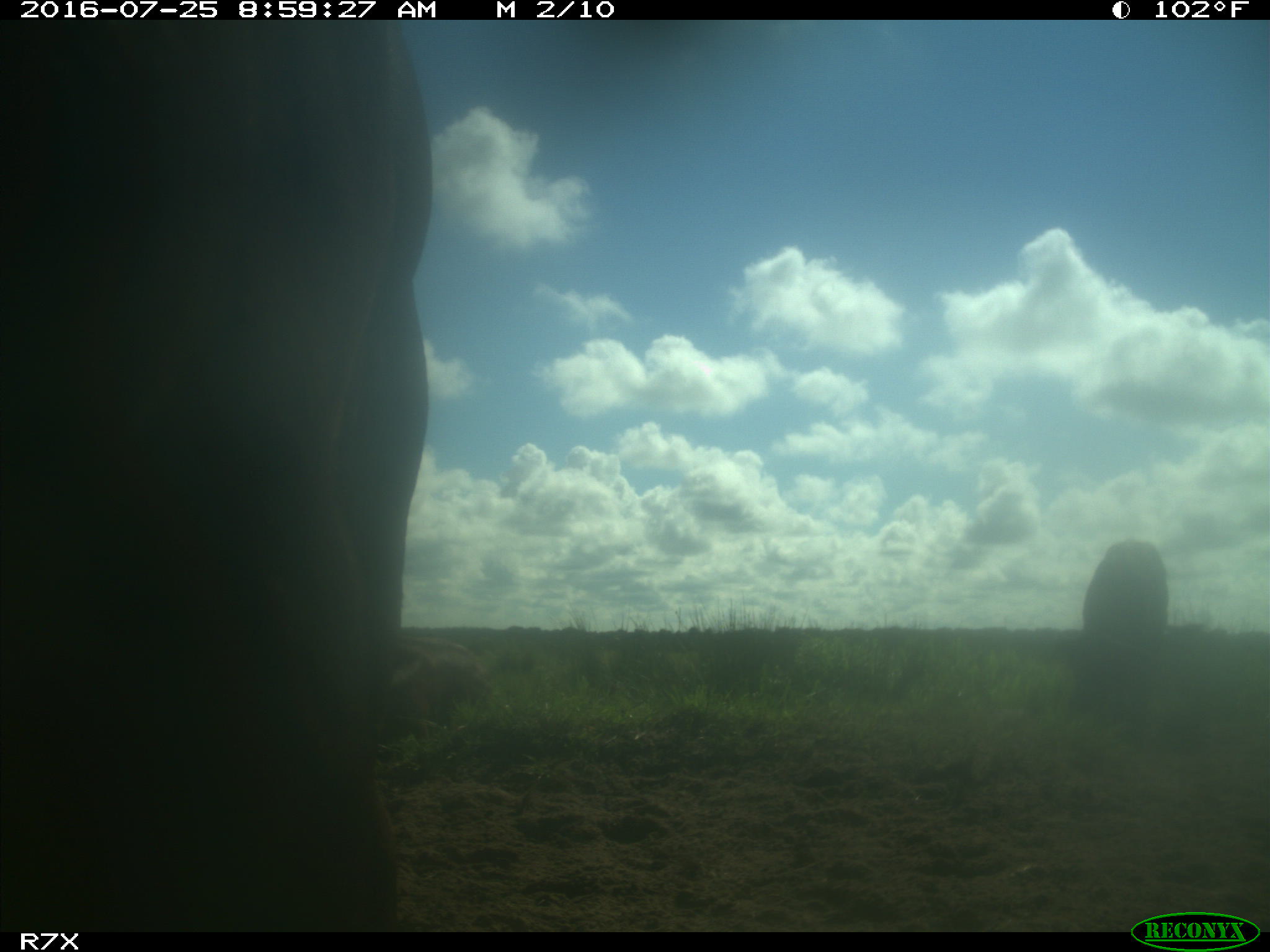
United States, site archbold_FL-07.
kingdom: Animalia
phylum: Chordata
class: Mammalia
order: Artiodactyla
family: Bovidae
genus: Bos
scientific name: Bos taurus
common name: domestic cow